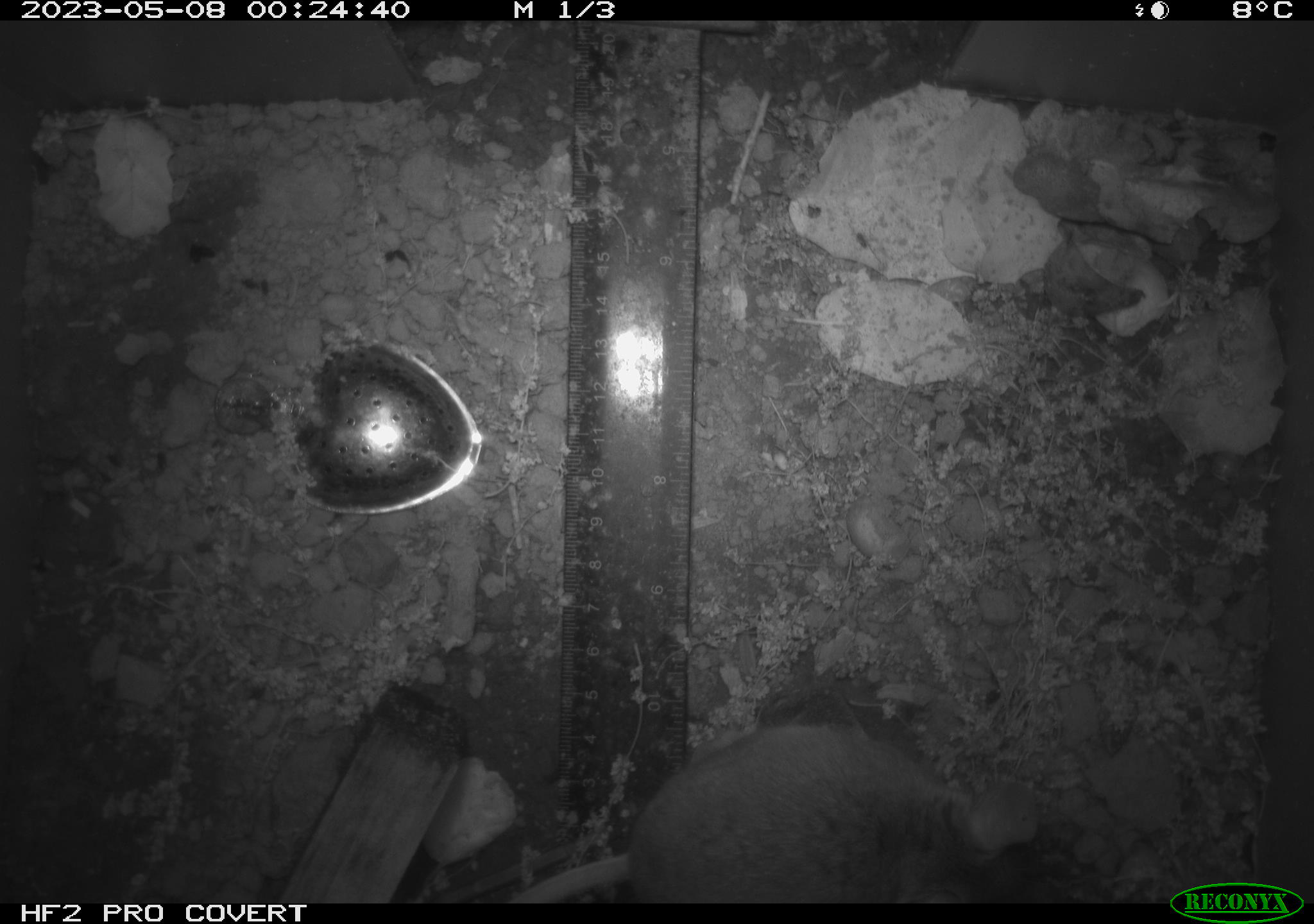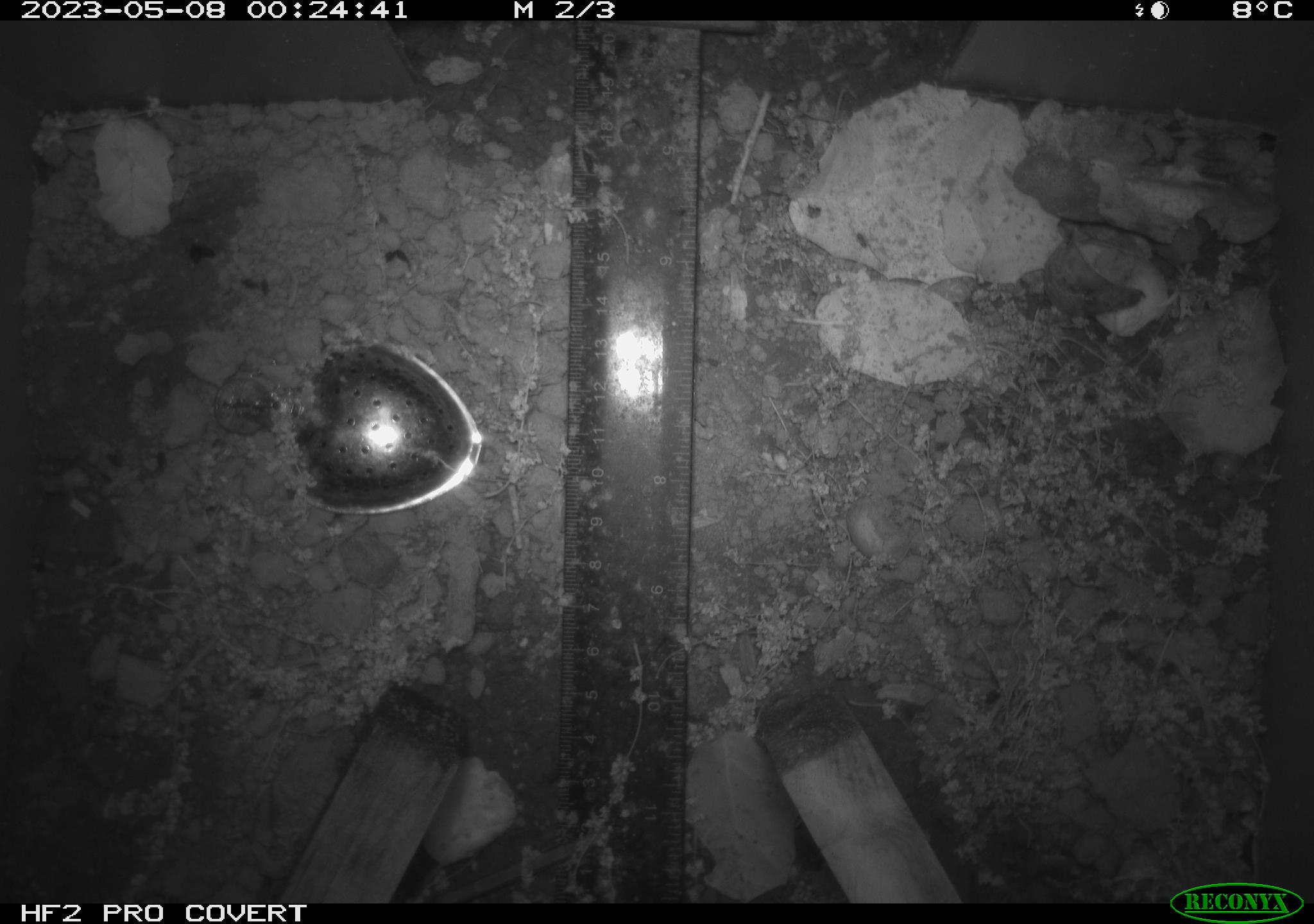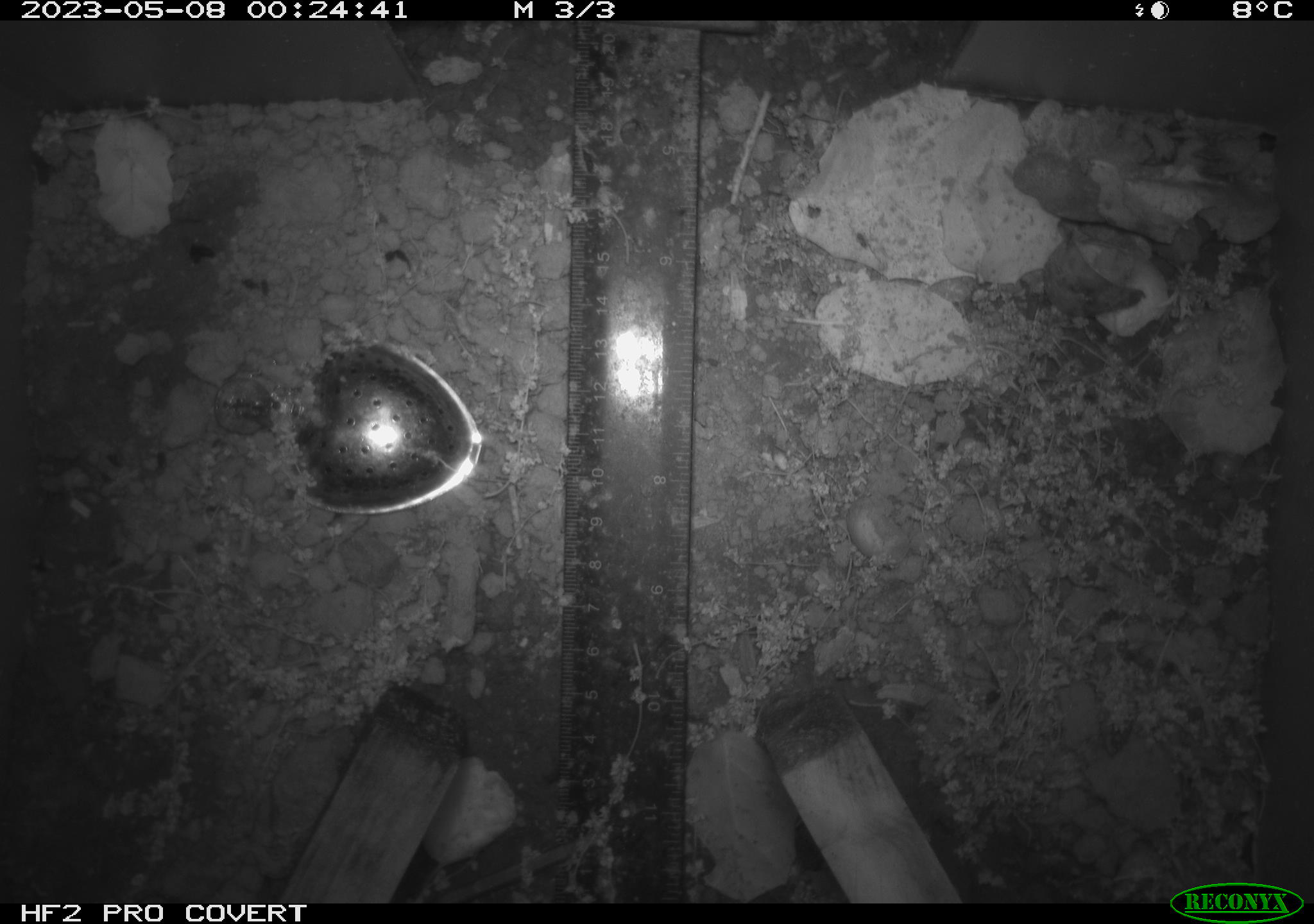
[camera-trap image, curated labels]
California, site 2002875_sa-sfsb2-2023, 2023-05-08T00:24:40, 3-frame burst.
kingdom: Animalia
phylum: Chordata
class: Mammalia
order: Rodentia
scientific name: Rodentia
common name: mouse species